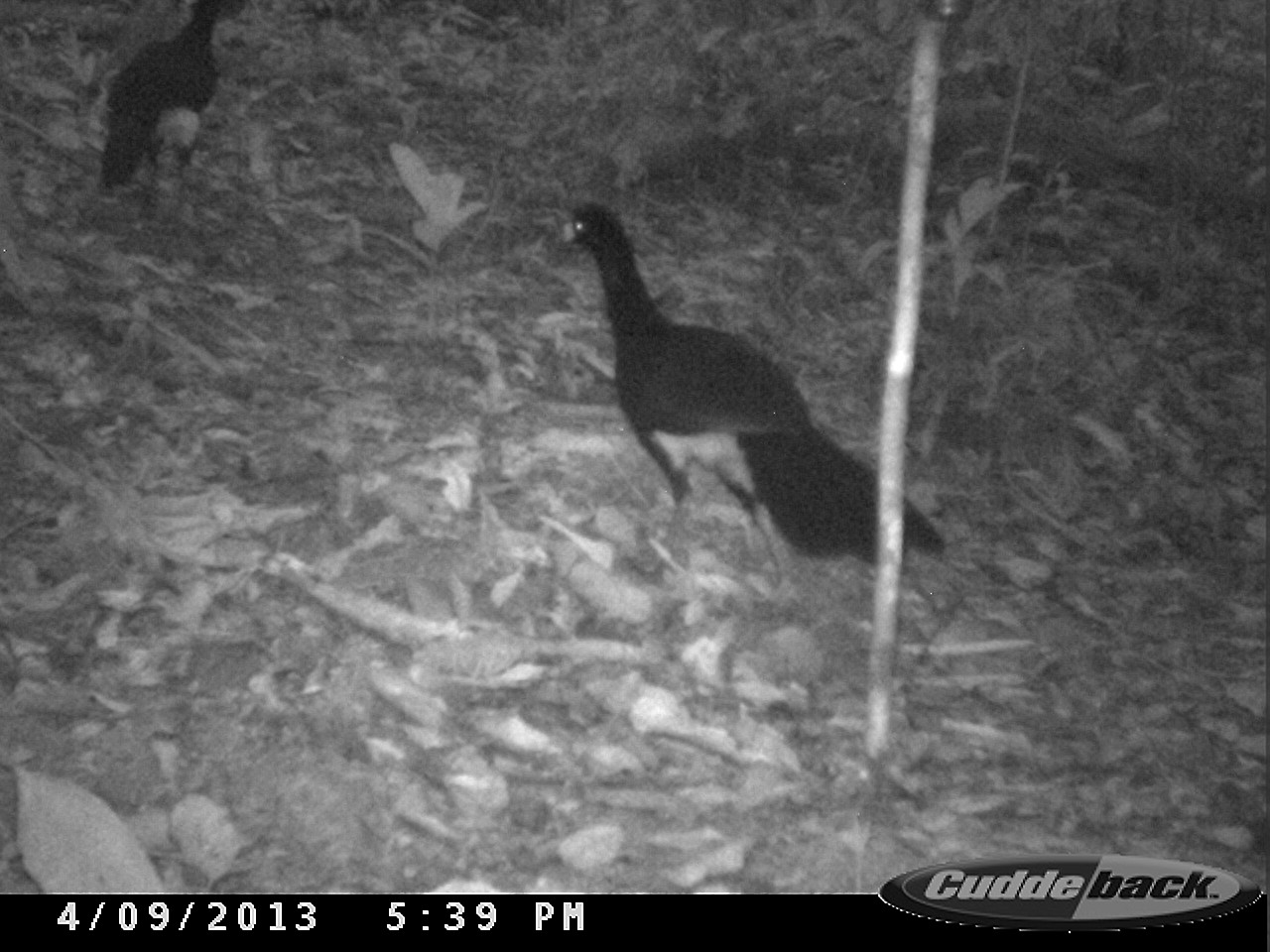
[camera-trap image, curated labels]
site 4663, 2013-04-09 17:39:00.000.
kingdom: Animalia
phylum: Chordata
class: Aves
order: Galliformes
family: Cracidae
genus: Crax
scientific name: Crax alector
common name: black curassow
Crax alector (black curassow), count 2, age adult.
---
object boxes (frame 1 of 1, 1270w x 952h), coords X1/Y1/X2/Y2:
crax alector: 560/198/950/574; 94/0/226/207